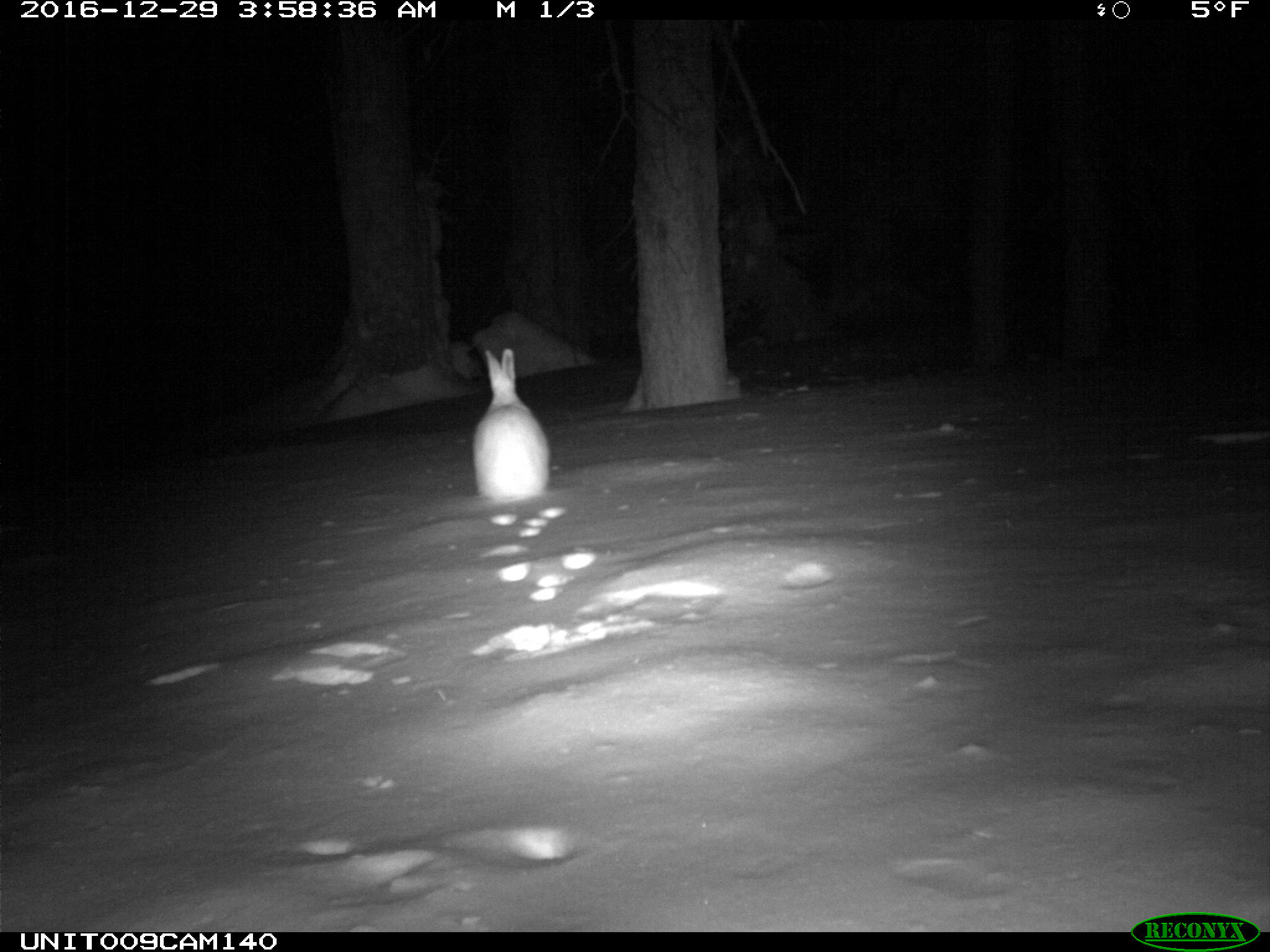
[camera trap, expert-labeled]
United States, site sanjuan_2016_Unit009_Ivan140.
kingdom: Animalia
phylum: Chordata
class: Mammalia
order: Lagomorpha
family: Leporidae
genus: Lepus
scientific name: Lepus americanus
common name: snowshoe hare